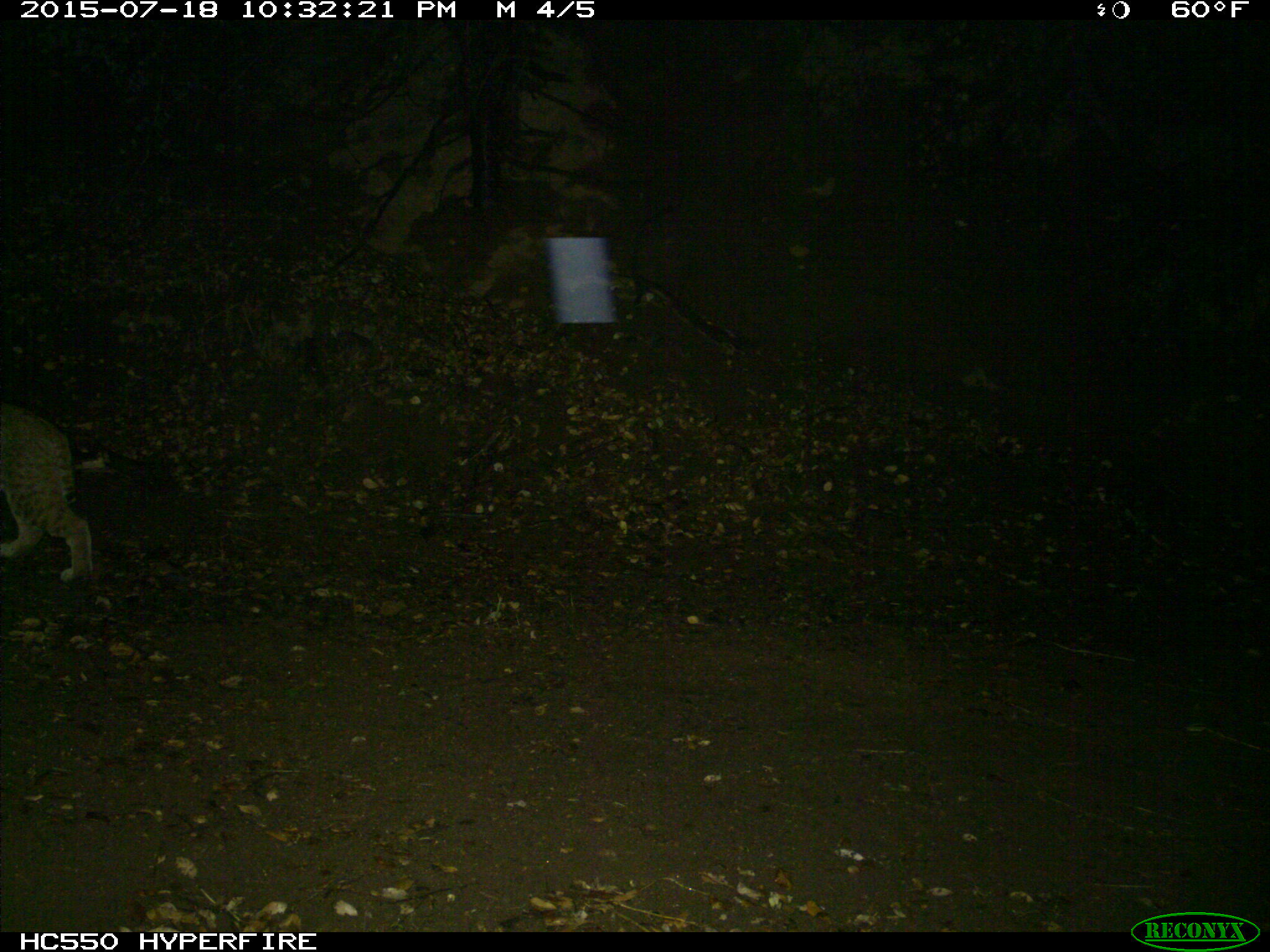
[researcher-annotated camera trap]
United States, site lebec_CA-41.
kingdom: Animalia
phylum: Chordata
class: Mammalia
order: Carnivora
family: Felidae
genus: Lynx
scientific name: Lynx rufus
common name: bobcat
Lynx rufus (bobcat).